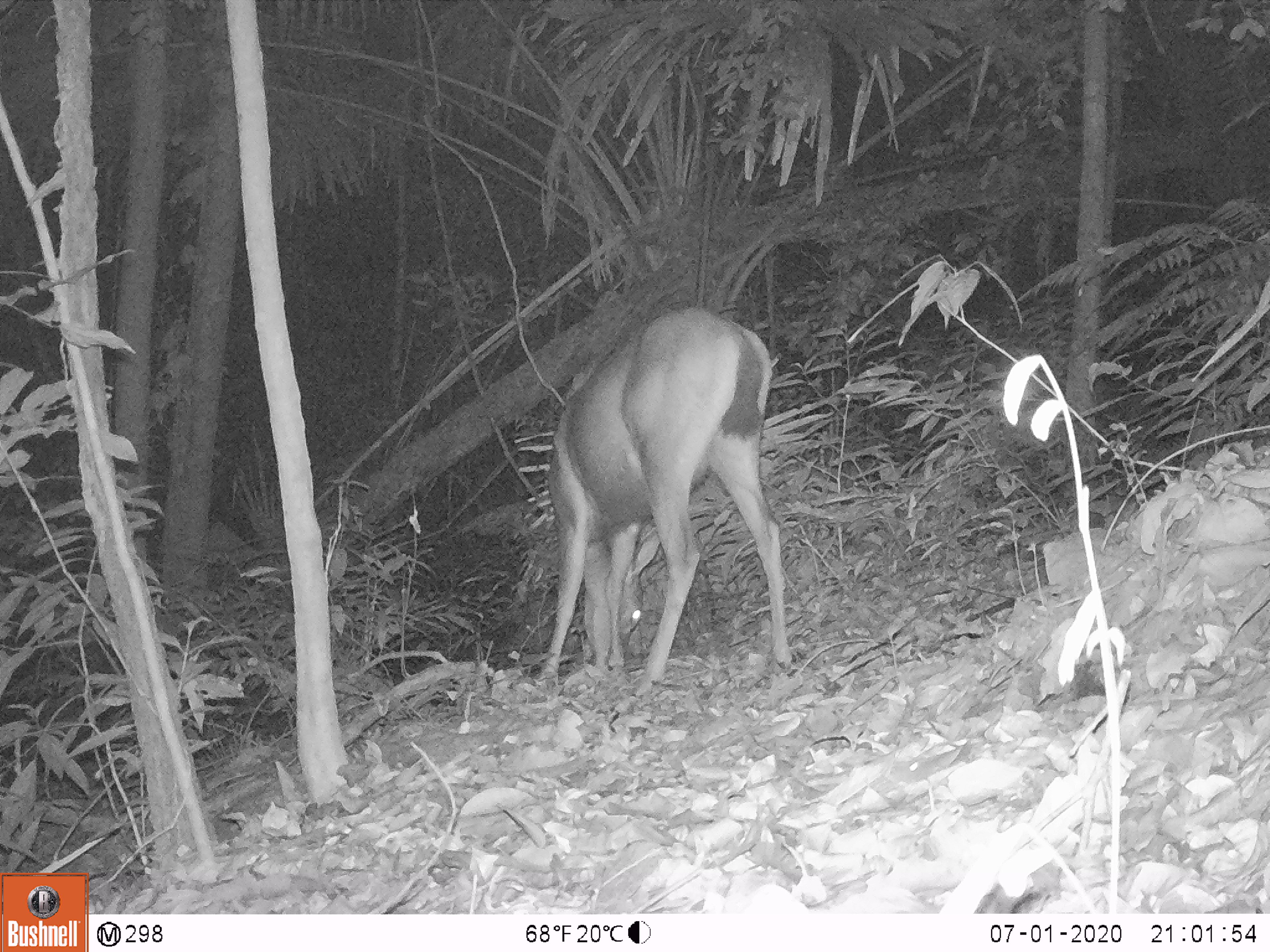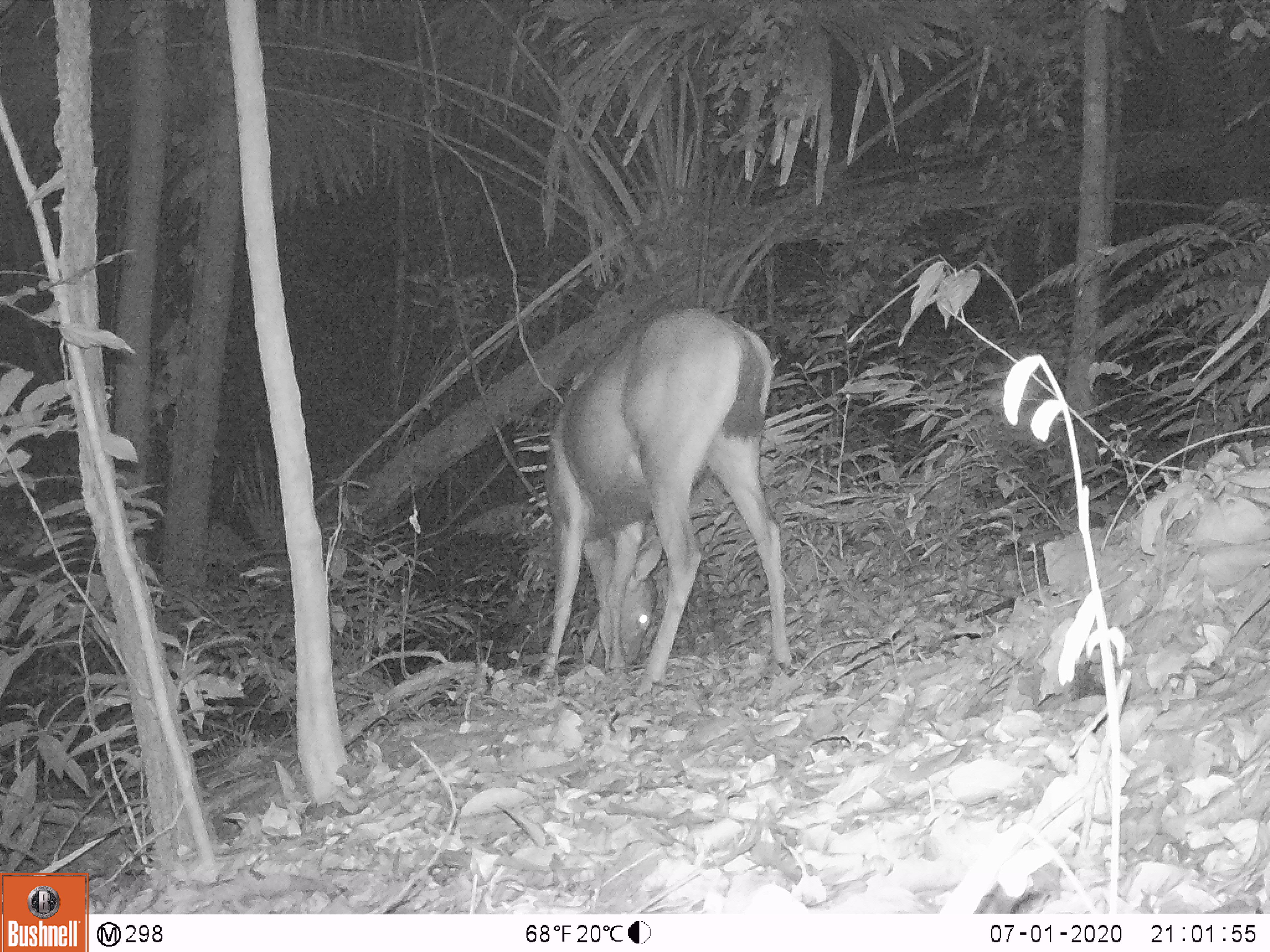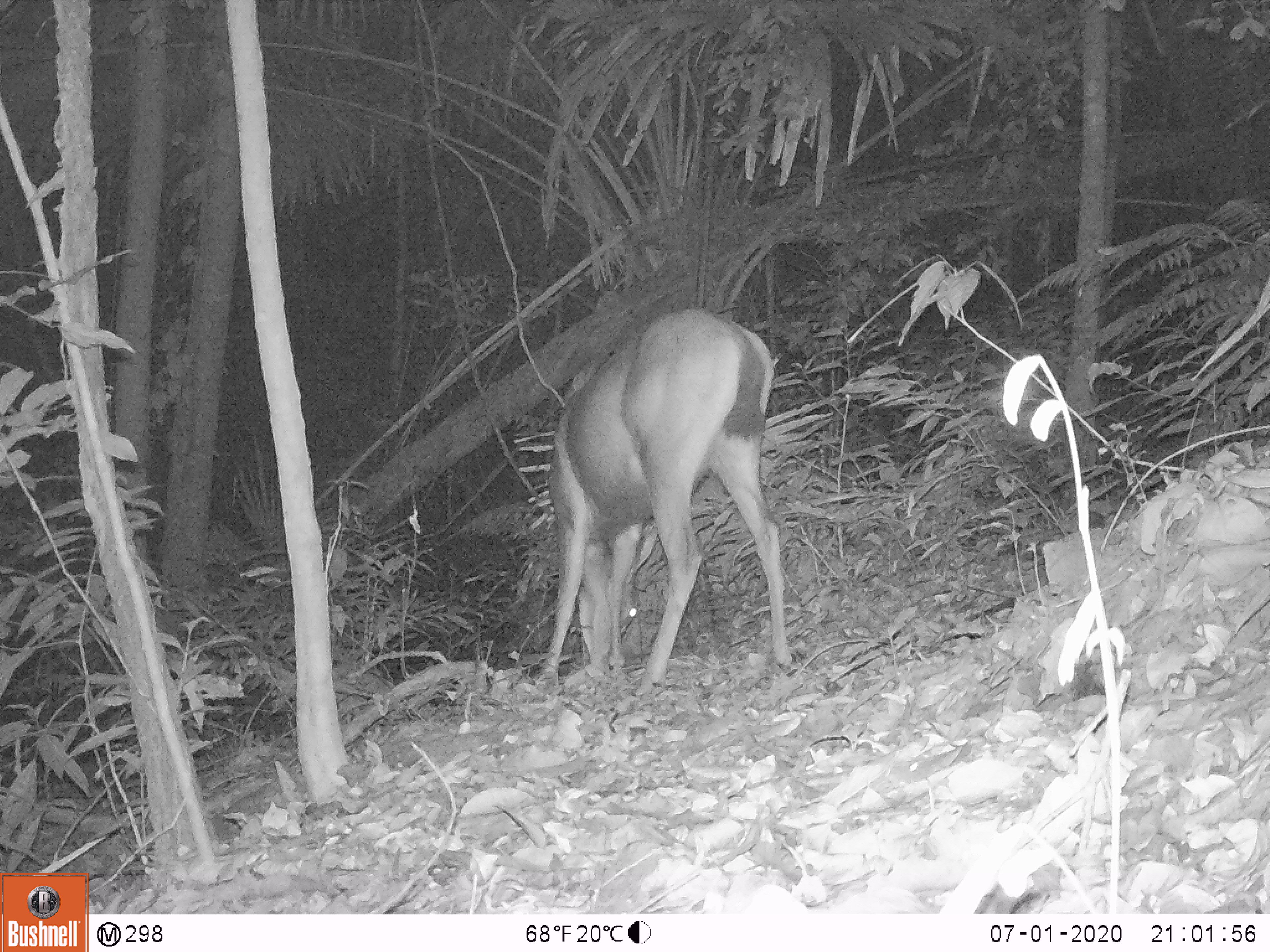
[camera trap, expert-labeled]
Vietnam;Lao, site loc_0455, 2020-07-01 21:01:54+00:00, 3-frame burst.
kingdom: Animalia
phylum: Chordata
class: Mammalia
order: Artiodactyla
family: Cervidae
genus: Rusa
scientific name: Rusa unicolor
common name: sambar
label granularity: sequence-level